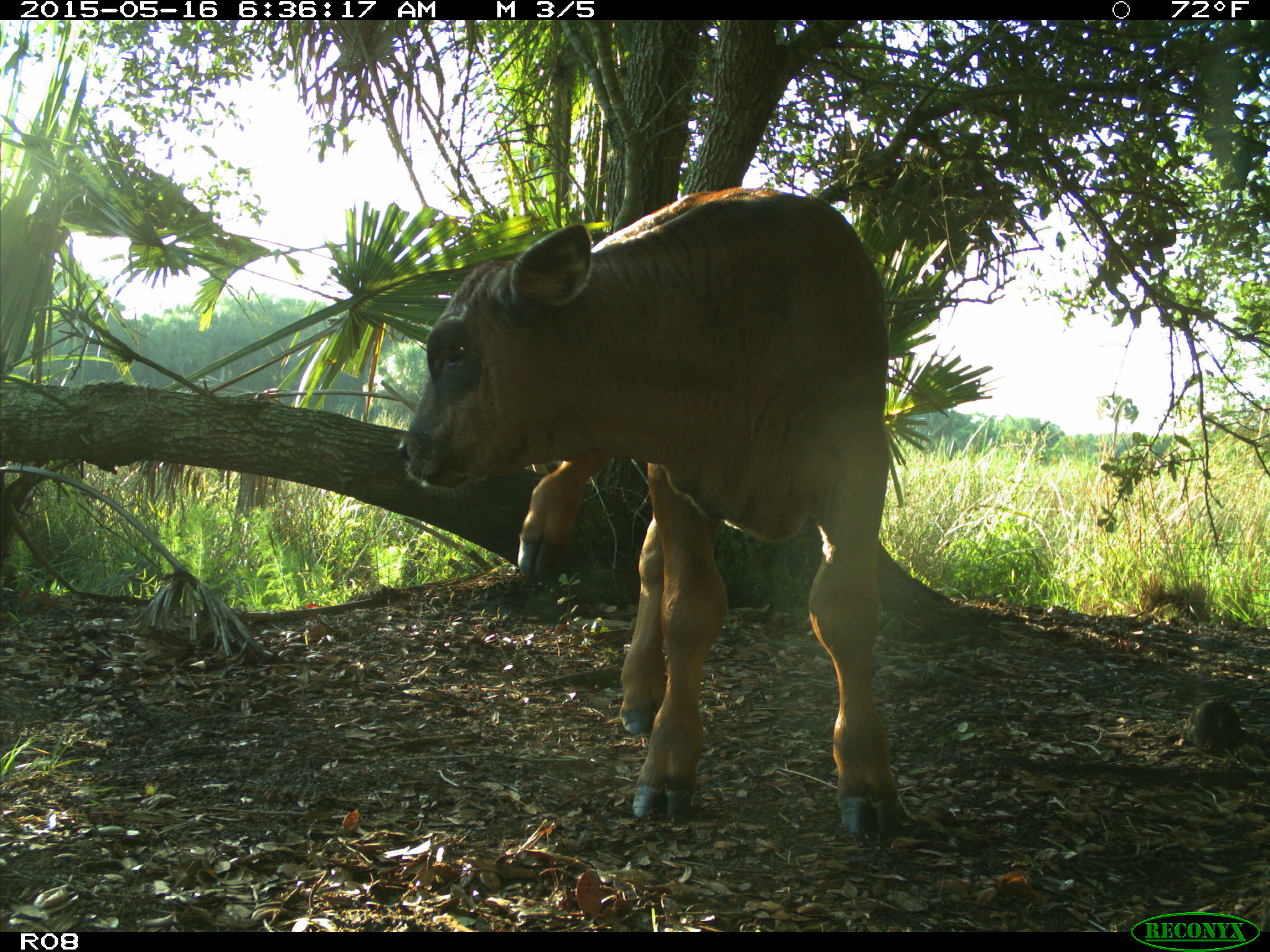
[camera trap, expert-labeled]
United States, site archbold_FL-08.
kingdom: Animalia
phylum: Chordata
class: Mammalia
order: Artiodactyla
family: Bovidae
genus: Bos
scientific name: Bos taurus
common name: domestic cow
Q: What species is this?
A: Bos taurus (domestic cow).